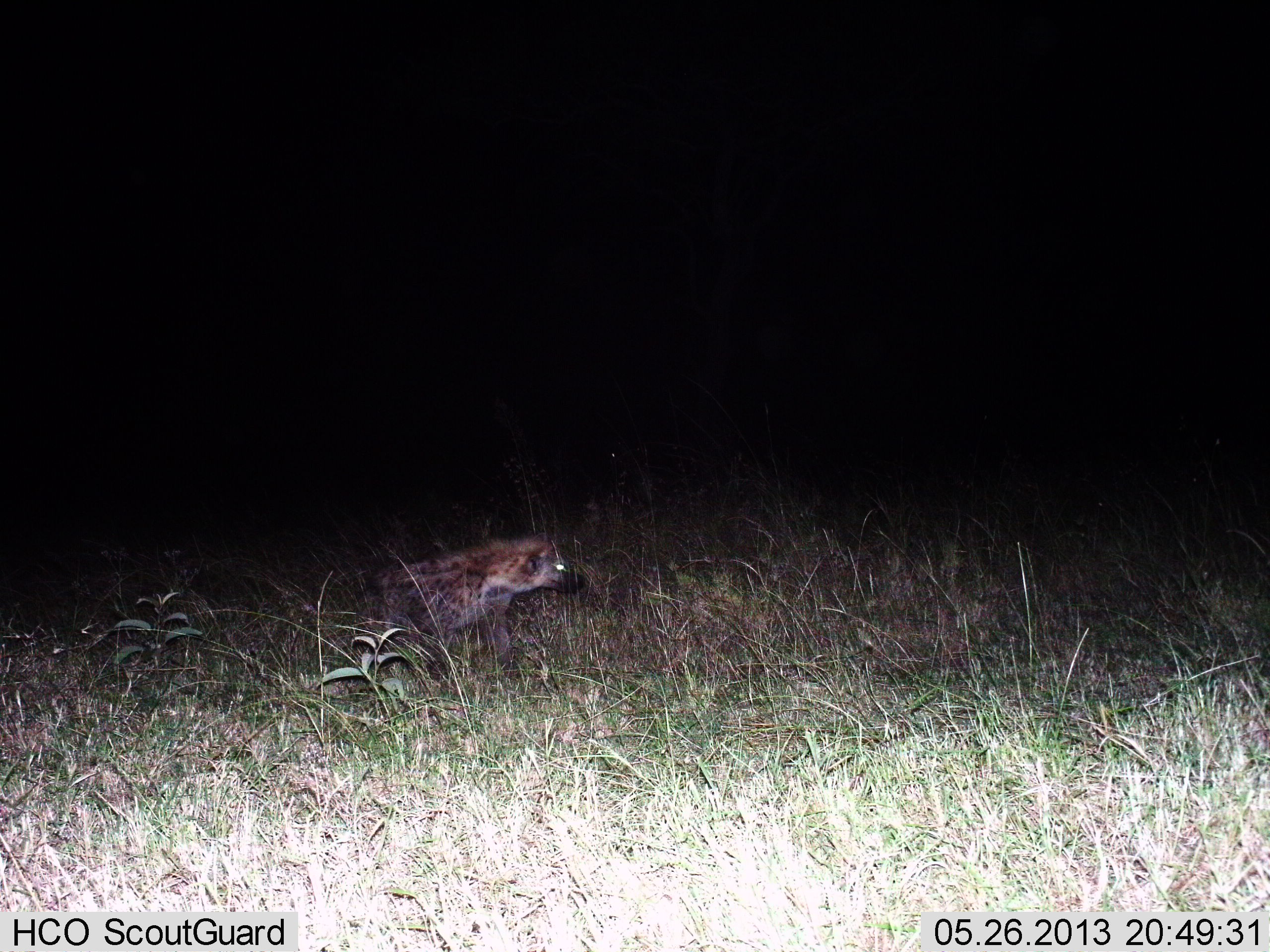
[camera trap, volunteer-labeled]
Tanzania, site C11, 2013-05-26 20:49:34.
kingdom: Animalia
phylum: Chordata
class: Mammalia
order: Carnivora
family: Hyaenidae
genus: Crocuta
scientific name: Crocuta crocuta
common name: spotted hyena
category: hyenaspotted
Hyenaspotted (spotted hyena) (Crocuta crocuta), count 1. Behavior (volunteer vote fractions): standing 57%, resting 0%, moving 43%, interacting 0%. Young present (vote fraction): 0%. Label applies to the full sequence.